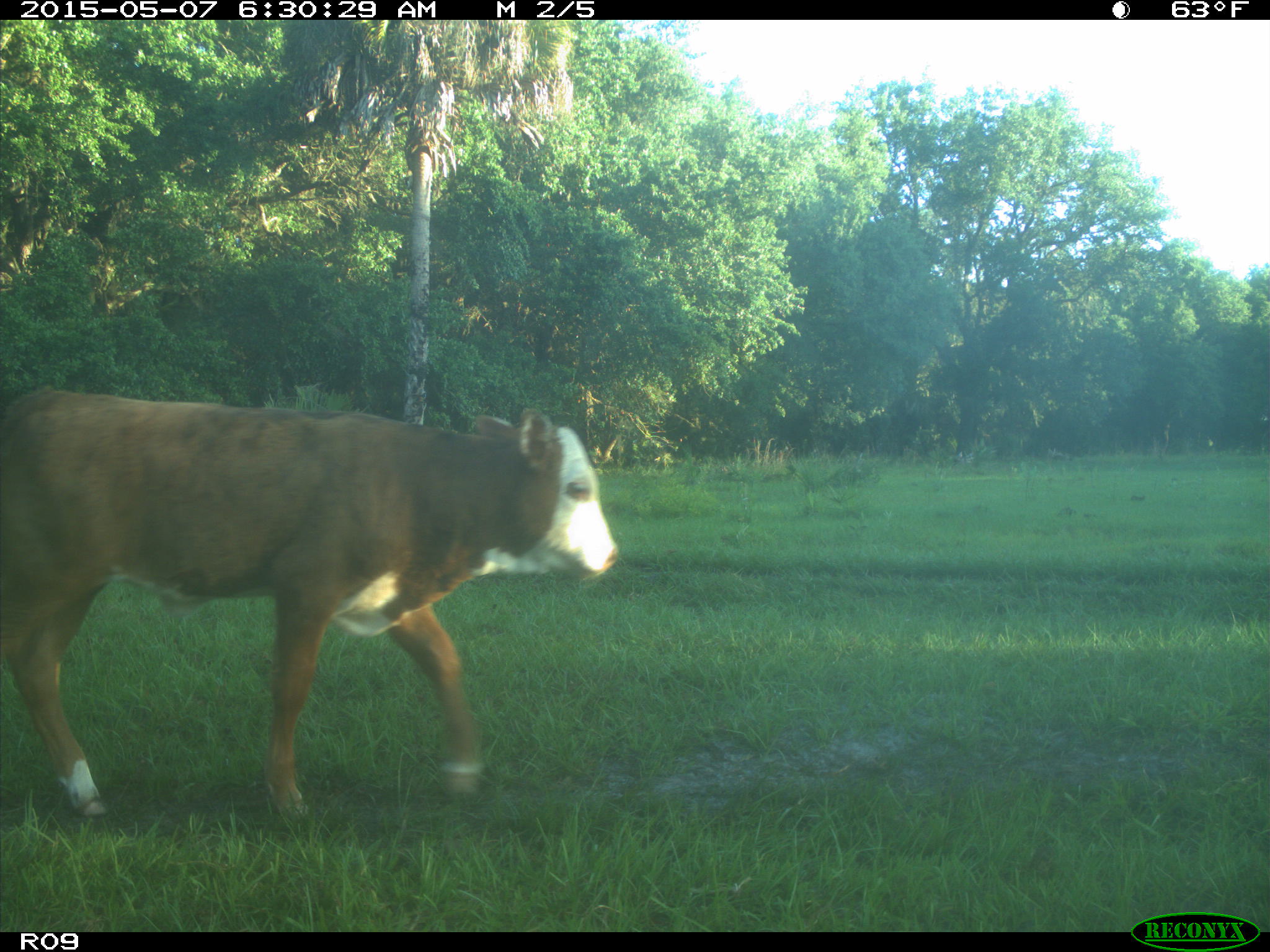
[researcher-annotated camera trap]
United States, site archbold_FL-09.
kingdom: Animalia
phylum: Chordata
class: Mammalia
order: Artiodactyla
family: Bovidae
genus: Bos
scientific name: Bos taurus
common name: domestic cow